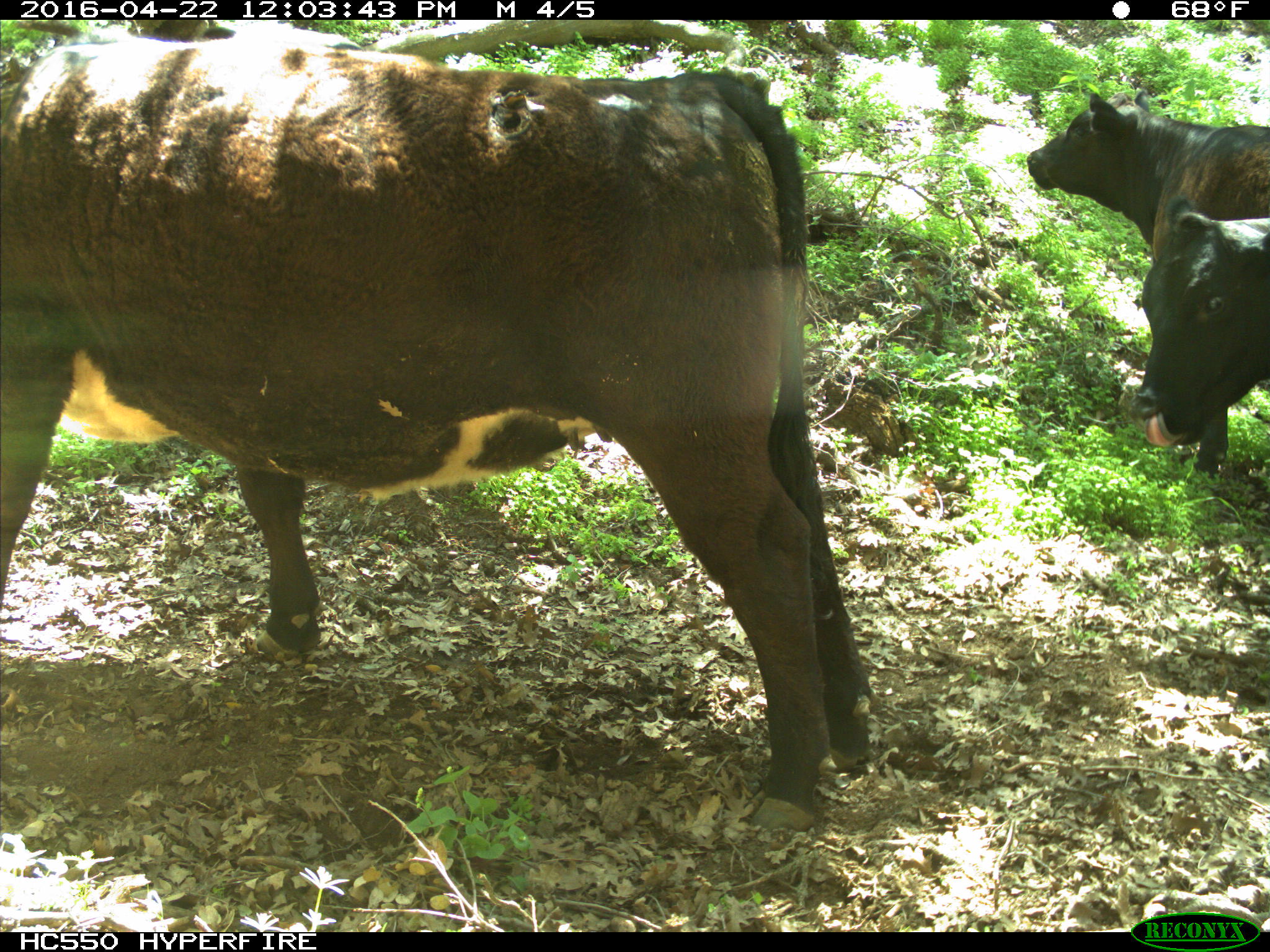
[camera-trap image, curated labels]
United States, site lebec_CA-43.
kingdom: Animalia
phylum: Chordata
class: Mammalia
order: Artiodactyla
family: Bovidae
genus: Bos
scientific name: Bos taurus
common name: domestic cow